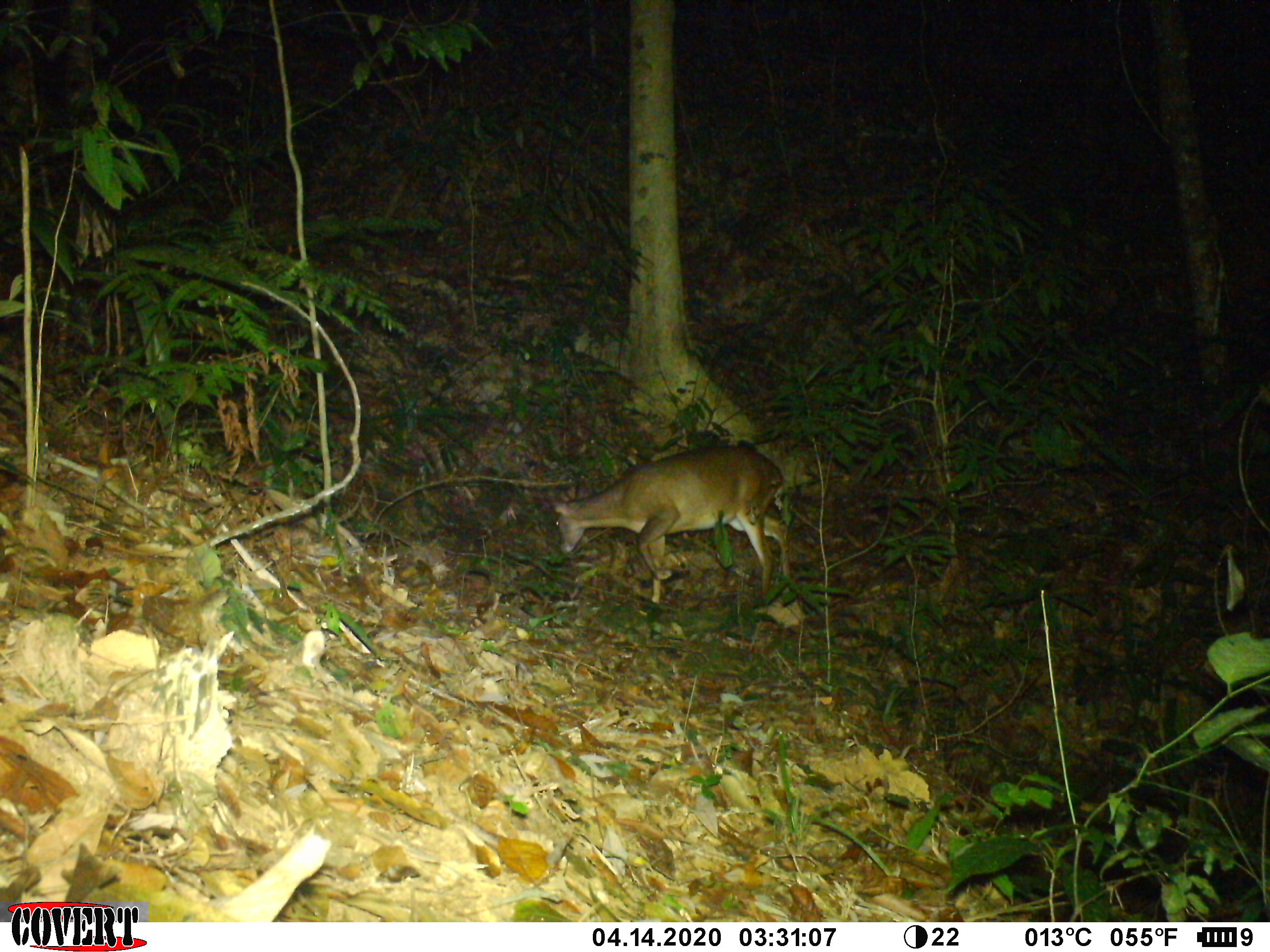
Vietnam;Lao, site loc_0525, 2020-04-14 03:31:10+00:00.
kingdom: Animalia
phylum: Chordata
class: Mammalia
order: Artiodactyla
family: Cervidae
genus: Muntiacus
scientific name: Muntiacus vuquangensis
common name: large-antlered muntjac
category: large antlered muntjac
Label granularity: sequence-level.